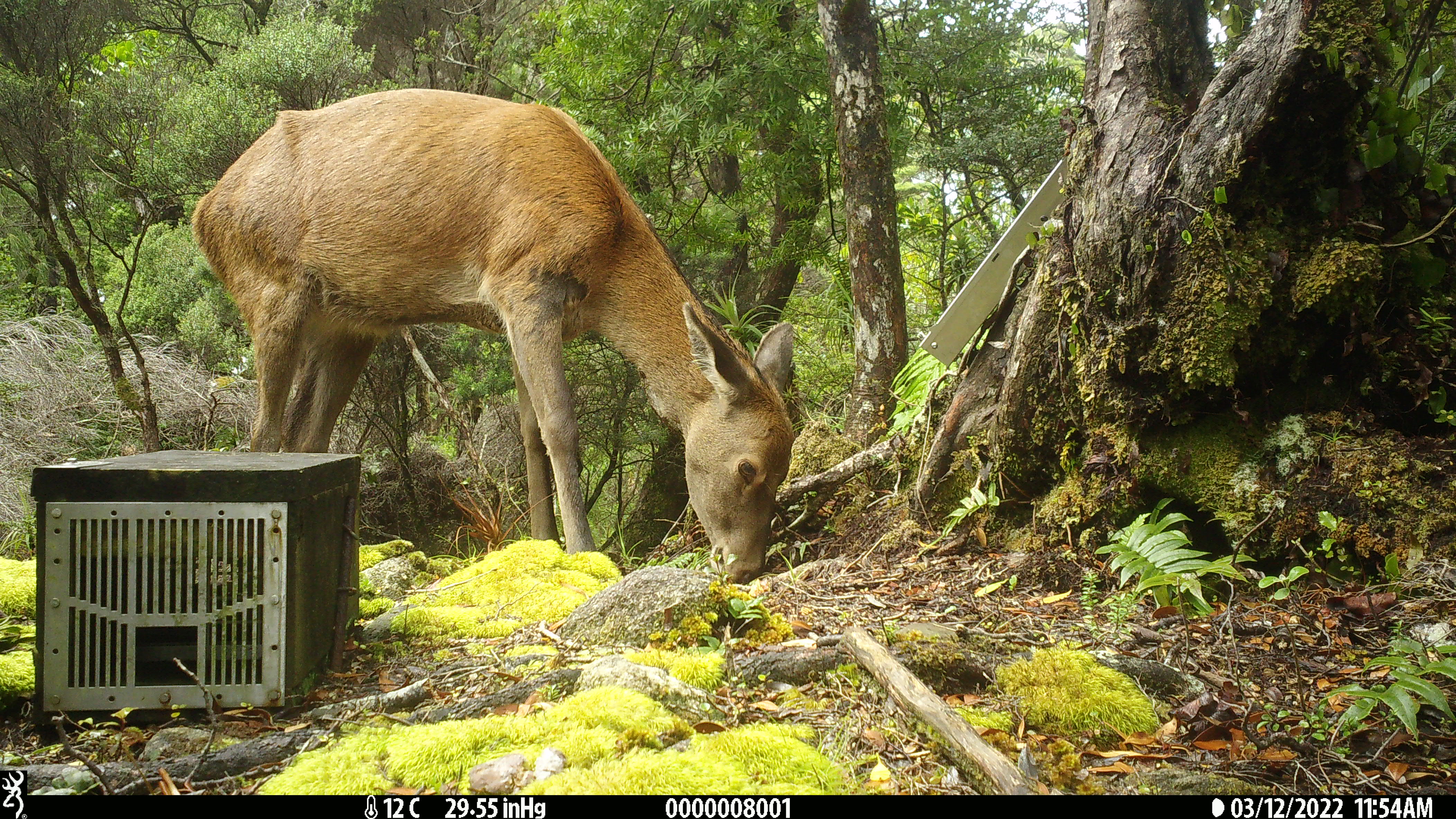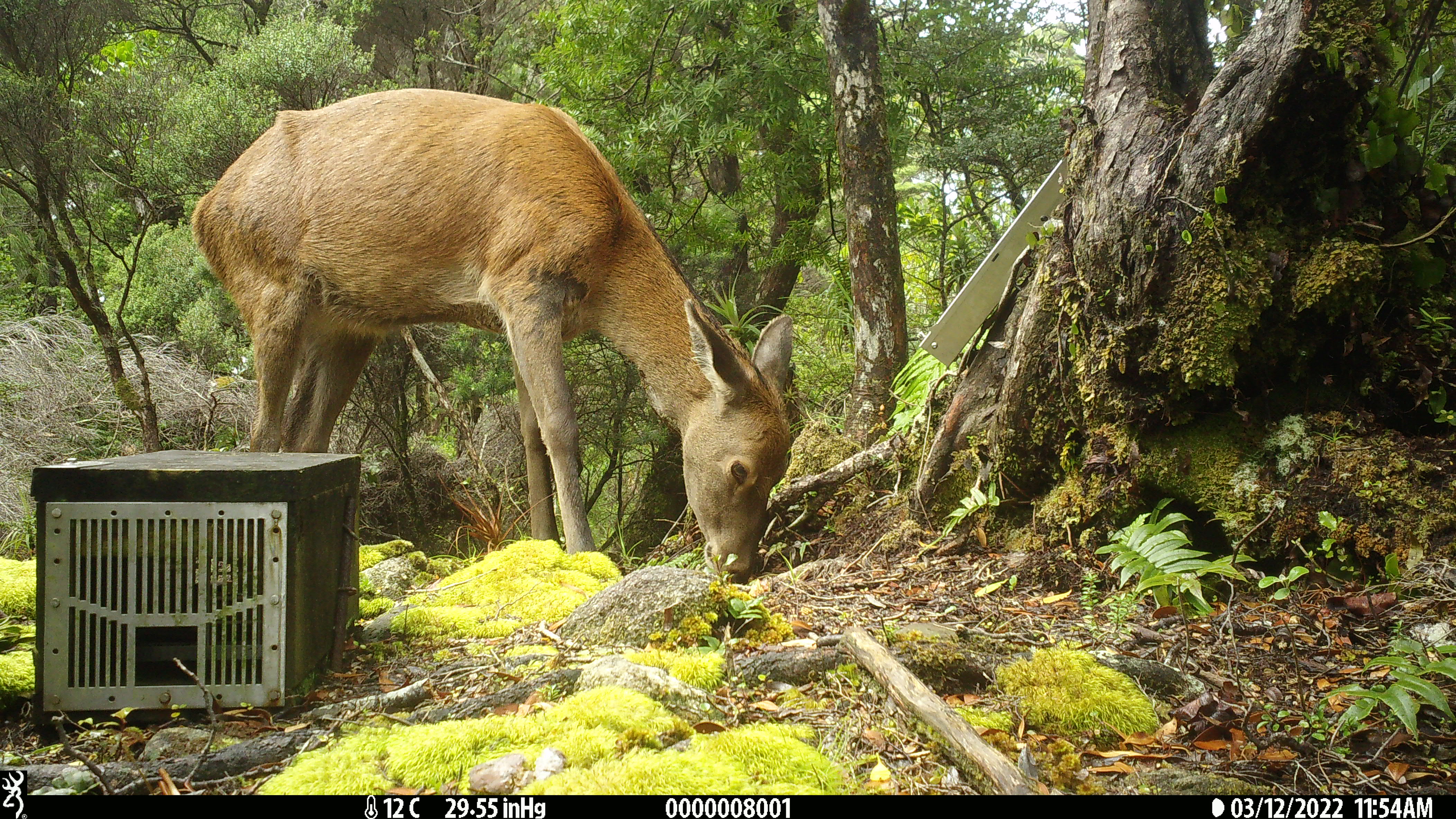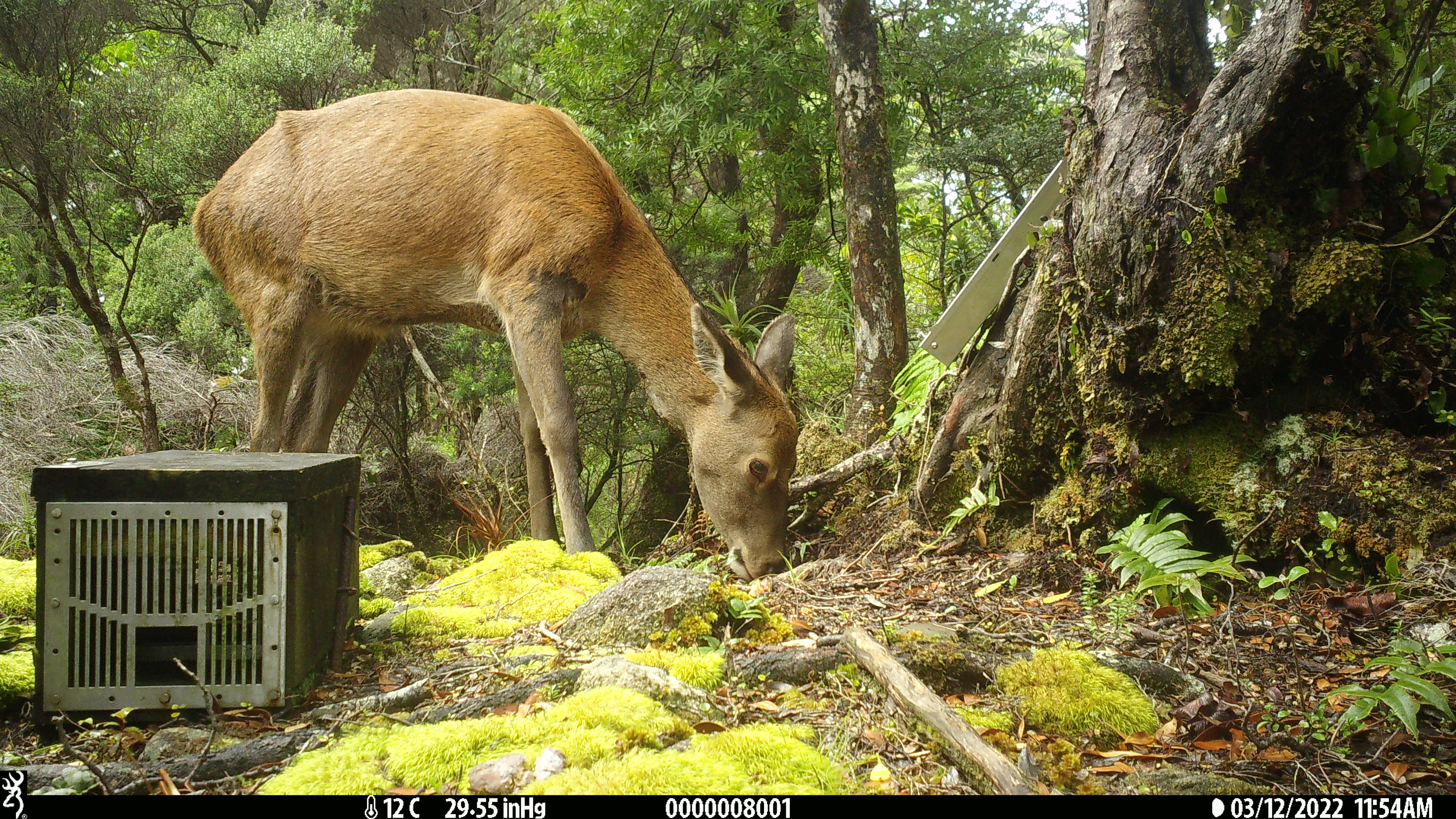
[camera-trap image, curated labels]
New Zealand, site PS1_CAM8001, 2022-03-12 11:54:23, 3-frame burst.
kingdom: Animalia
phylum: Chordata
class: Mammalia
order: Artiodactyla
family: Cervidae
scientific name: Cervidae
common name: deer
Deer (Cervidae).